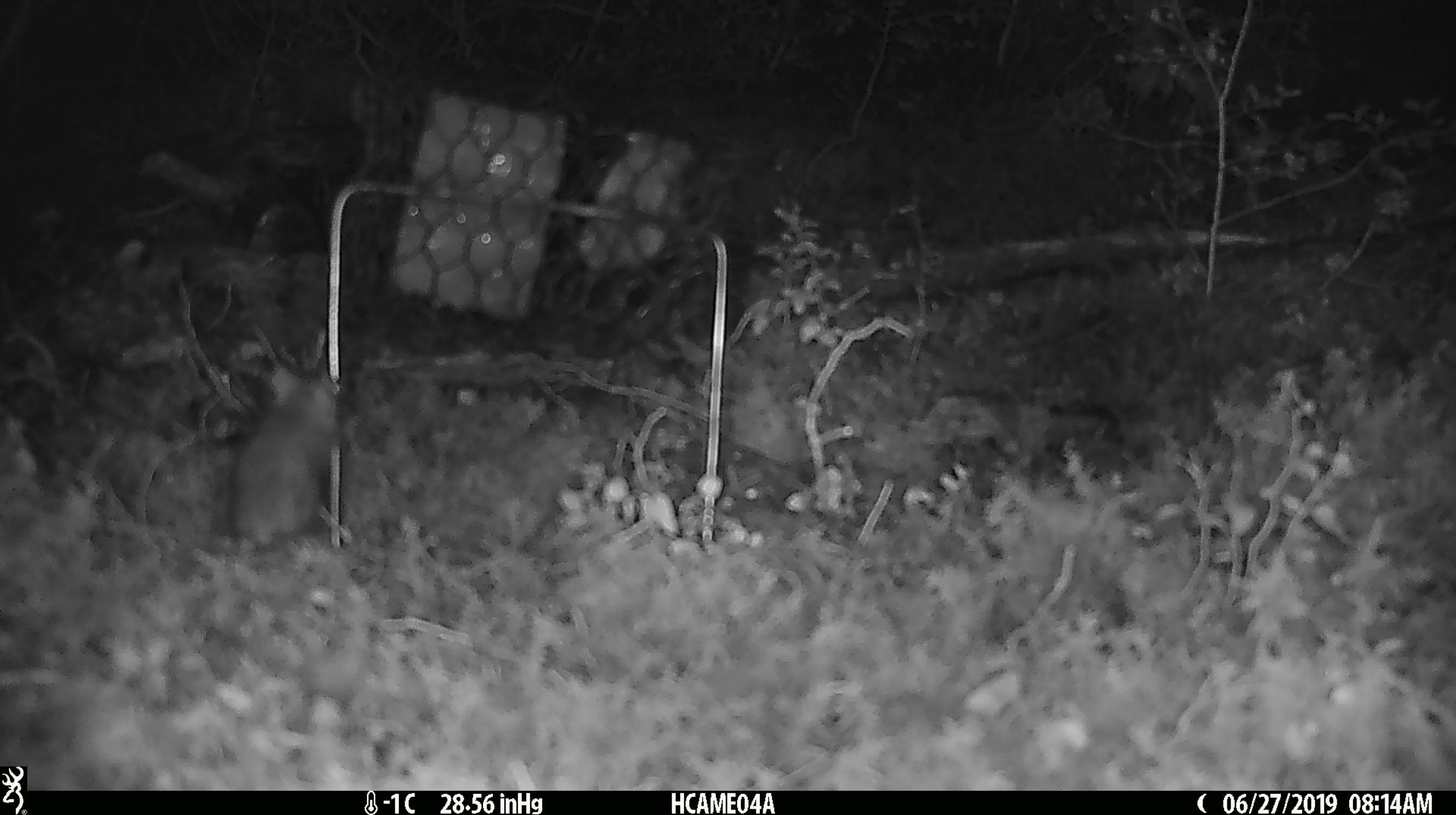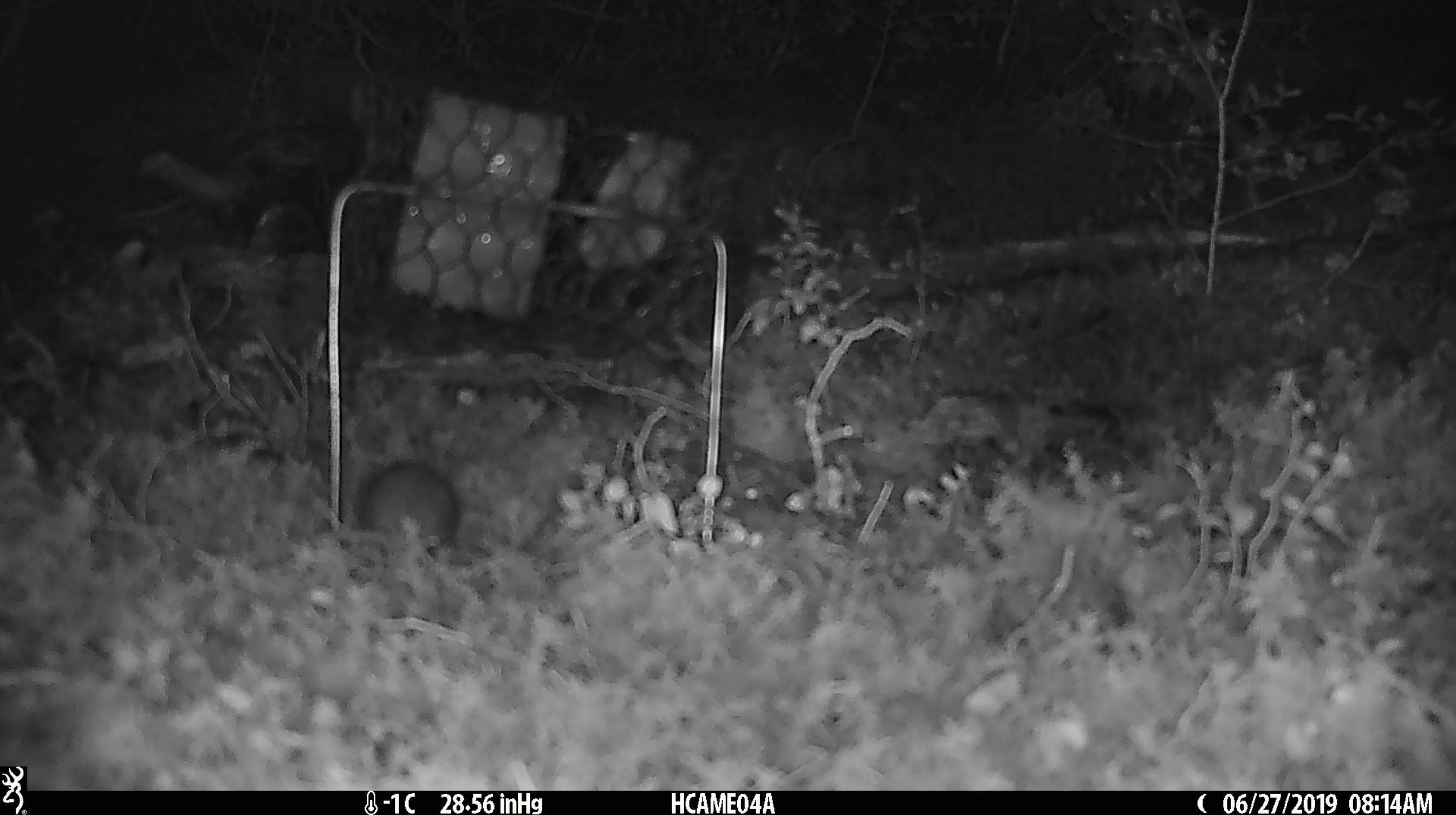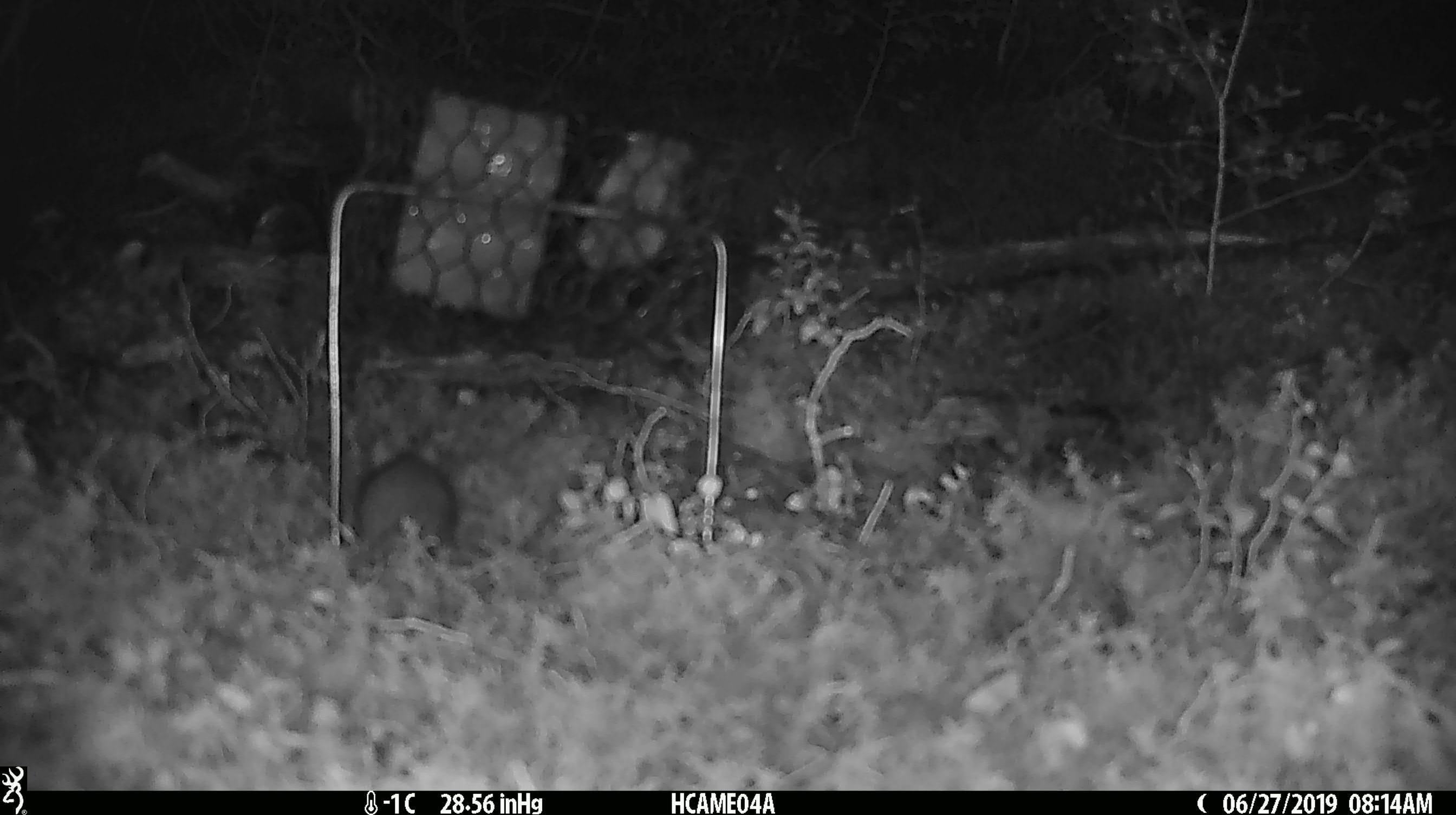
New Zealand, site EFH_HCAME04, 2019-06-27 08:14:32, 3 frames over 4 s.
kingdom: Animalia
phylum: Chordata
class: Mammalia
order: Rodentia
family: Muridae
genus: Mus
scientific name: Mus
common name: mouse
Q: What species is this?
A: Mouse (Mus).